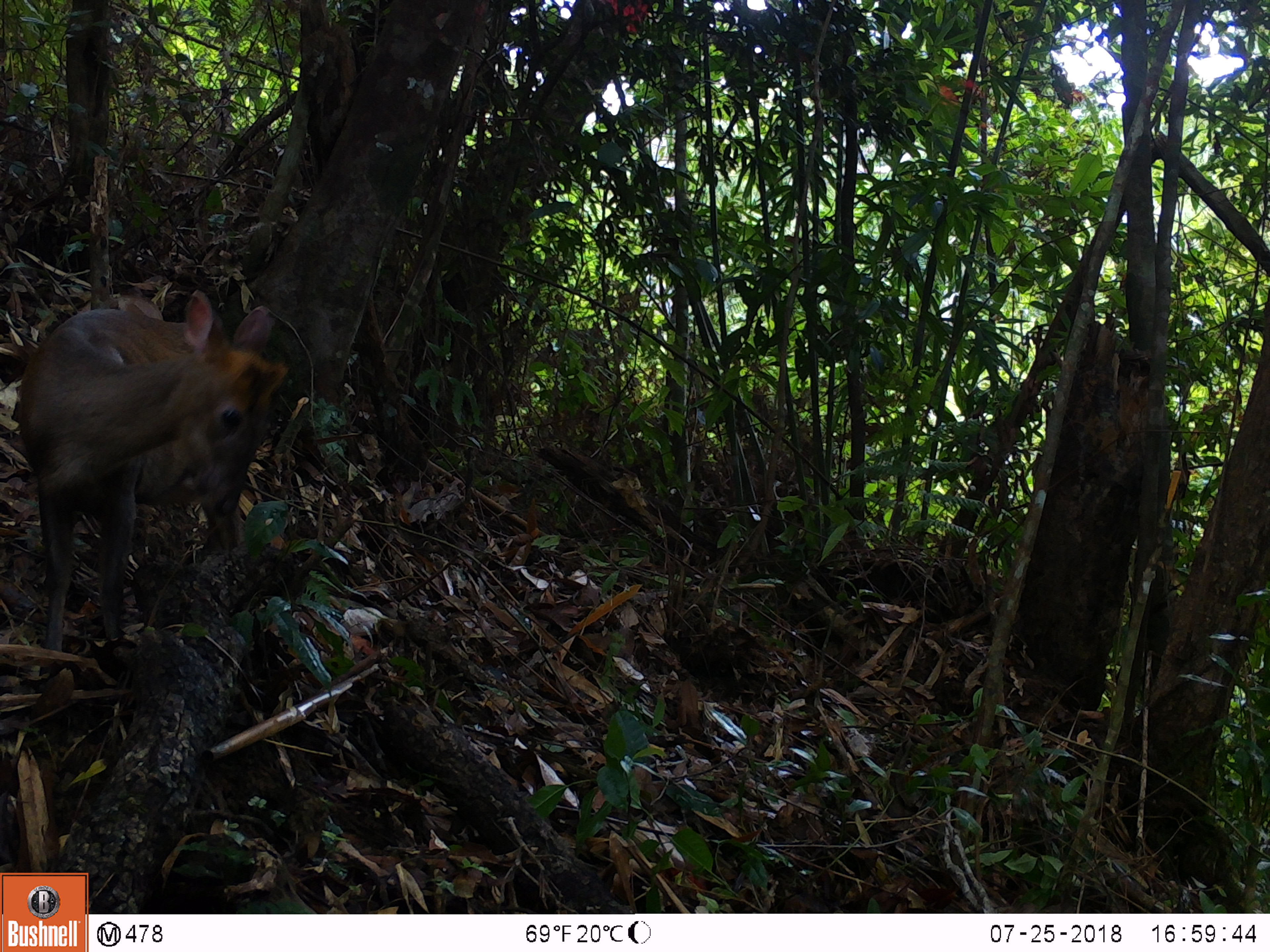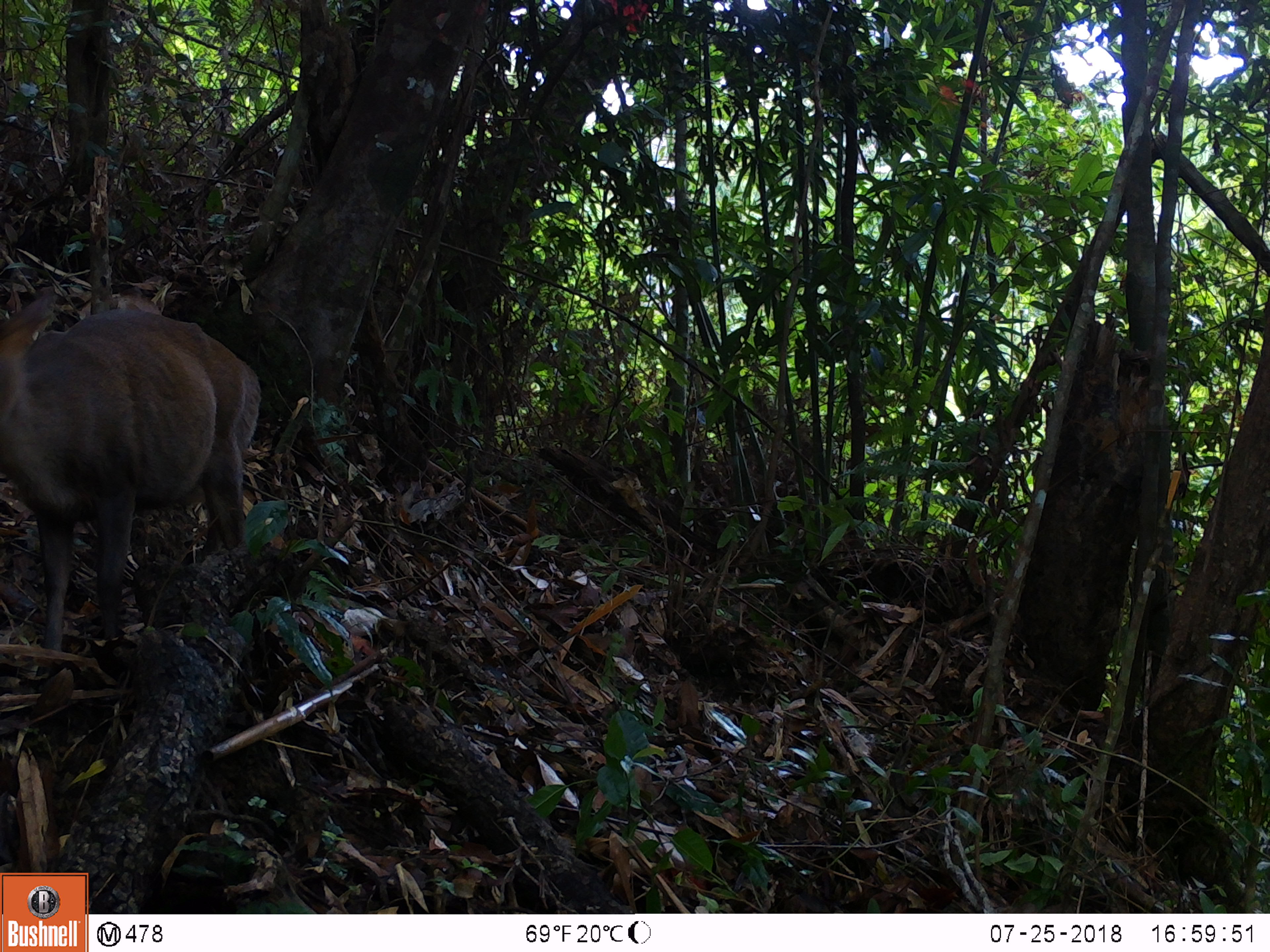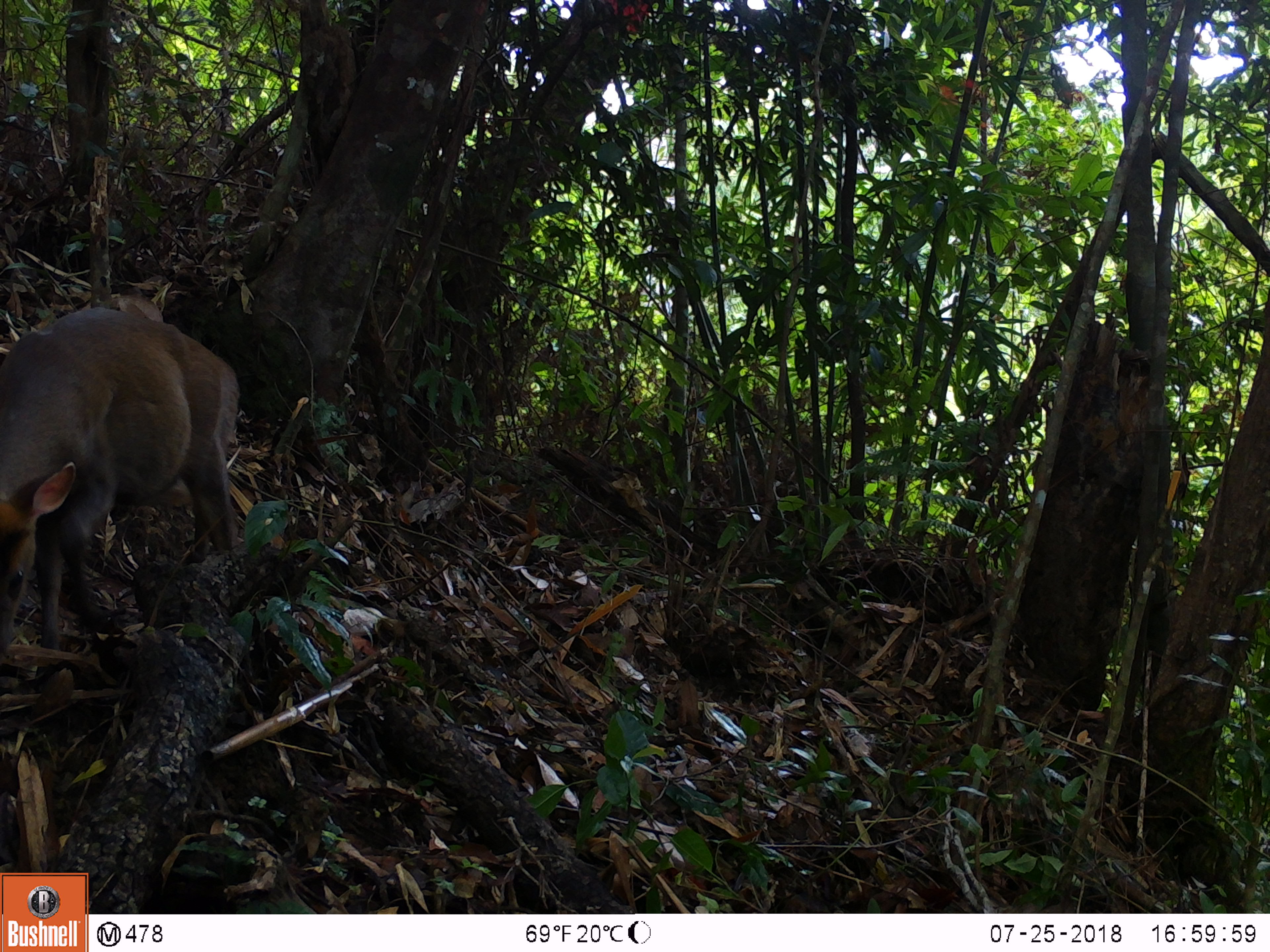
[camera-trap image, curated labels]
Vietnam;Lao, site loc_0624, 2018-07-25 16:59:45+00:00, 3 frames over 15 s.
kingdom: Animalia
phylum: Chordata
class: Mammalia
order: Artiodactyla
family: Cervidae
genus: Muntiacus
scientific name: Muntiacus rooseveltorum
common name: roosevelt's muntjac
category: roosevelts muntjac group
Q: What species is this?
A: Roosevelts muntjac group (roosevelt's muntjac) (Muntiacus rooseveltorum).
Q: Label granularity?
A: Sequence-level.